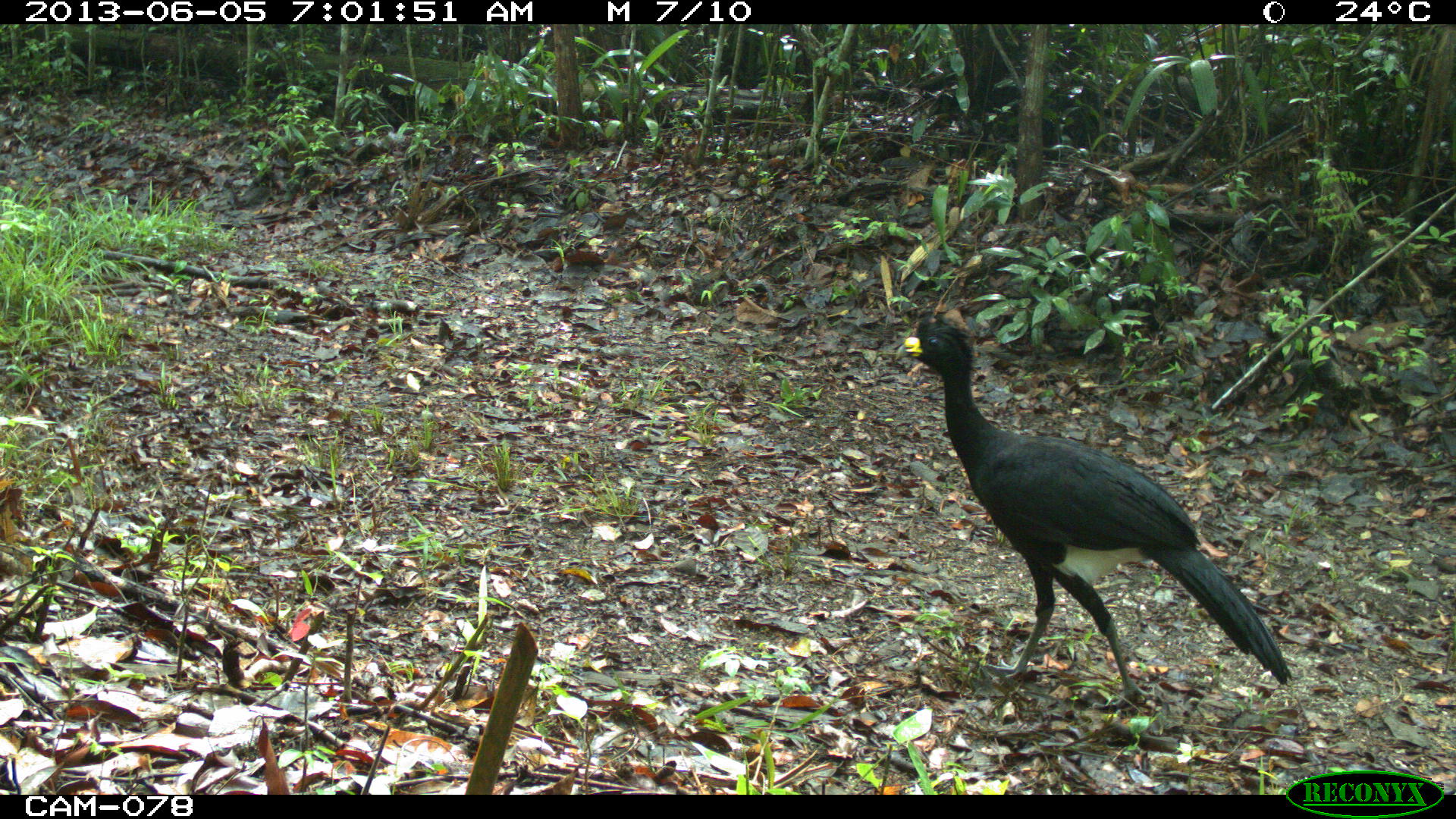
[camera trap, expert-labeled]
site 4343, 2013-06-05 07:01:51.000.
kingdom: Animalia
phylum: Chordata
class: Aves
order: Galliformes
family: Cracidae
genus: Crax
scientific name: Crax rubra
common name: great curassow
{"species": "Crax rubra (great curassow)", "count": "2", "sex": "male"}